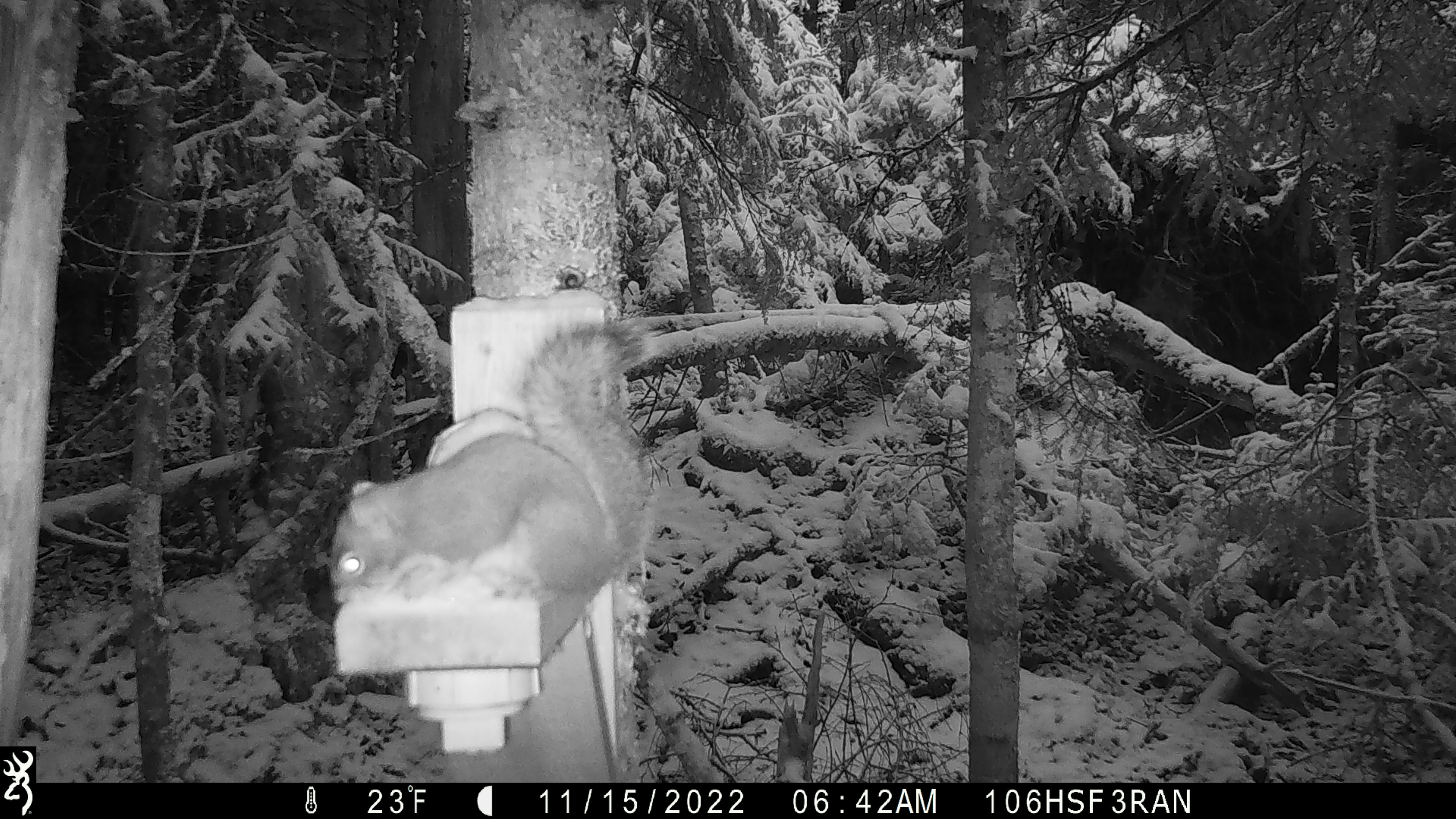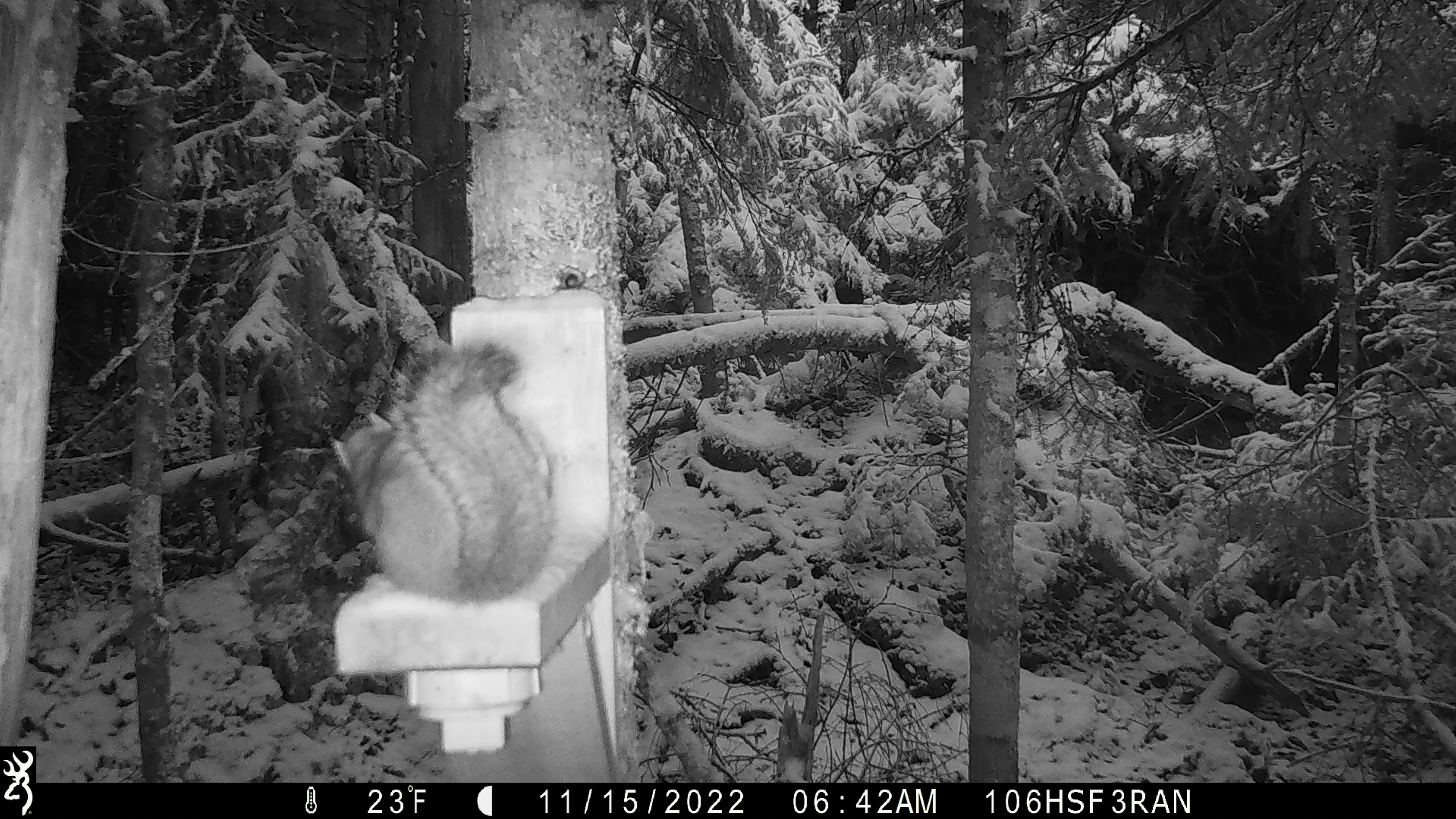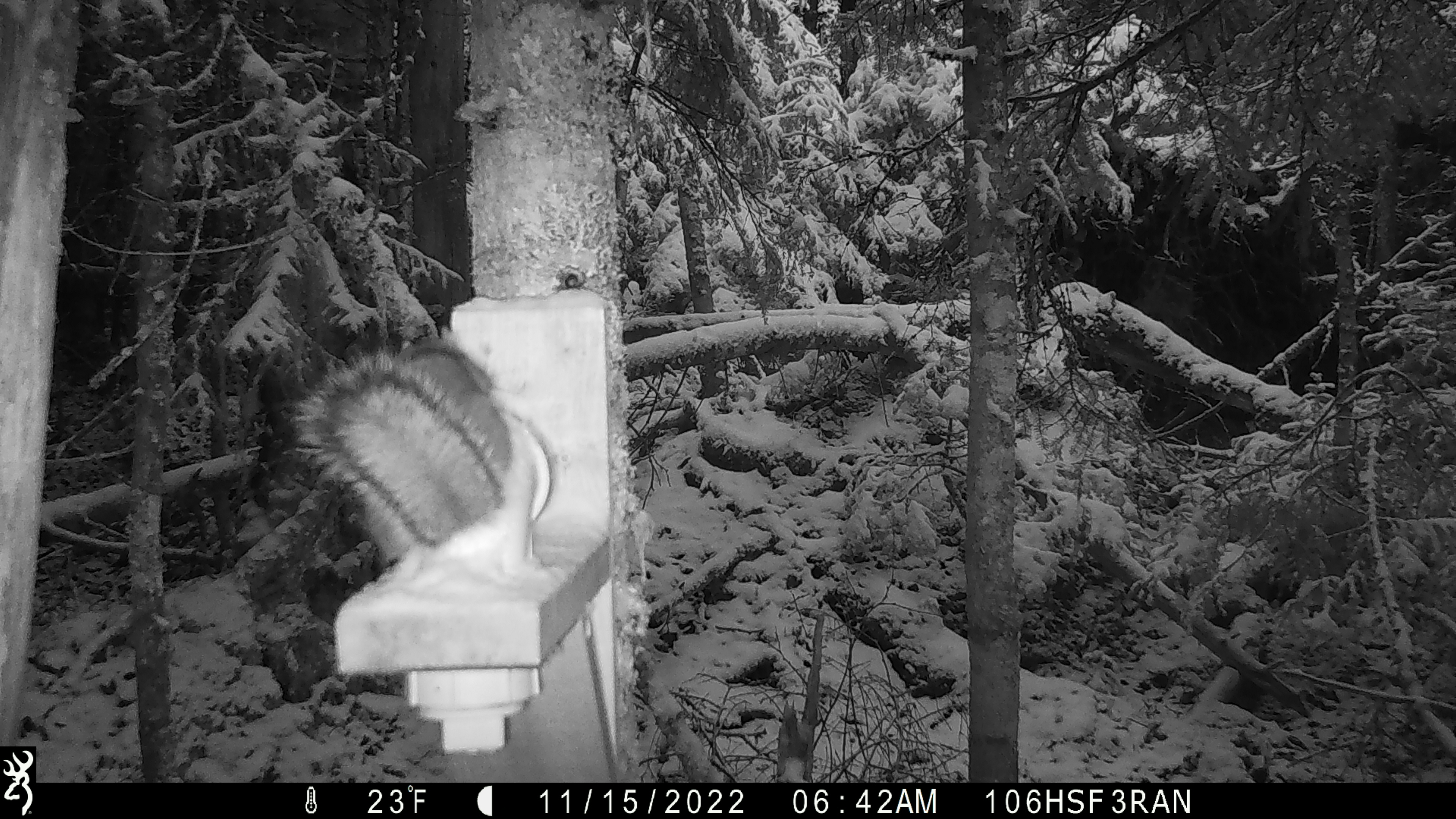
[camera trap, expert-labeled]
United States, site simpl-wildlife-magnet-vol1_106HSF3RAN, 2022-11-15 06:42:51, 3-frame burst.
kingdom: Animalia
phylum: Chordata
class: Mammalia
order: Rodentia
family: Sciuridae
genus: Tamiasciurus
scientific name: Tamiasciurus hudsonicus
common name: red squirrel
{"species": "red squirrel (Tamiasciurus hudsonicus)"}